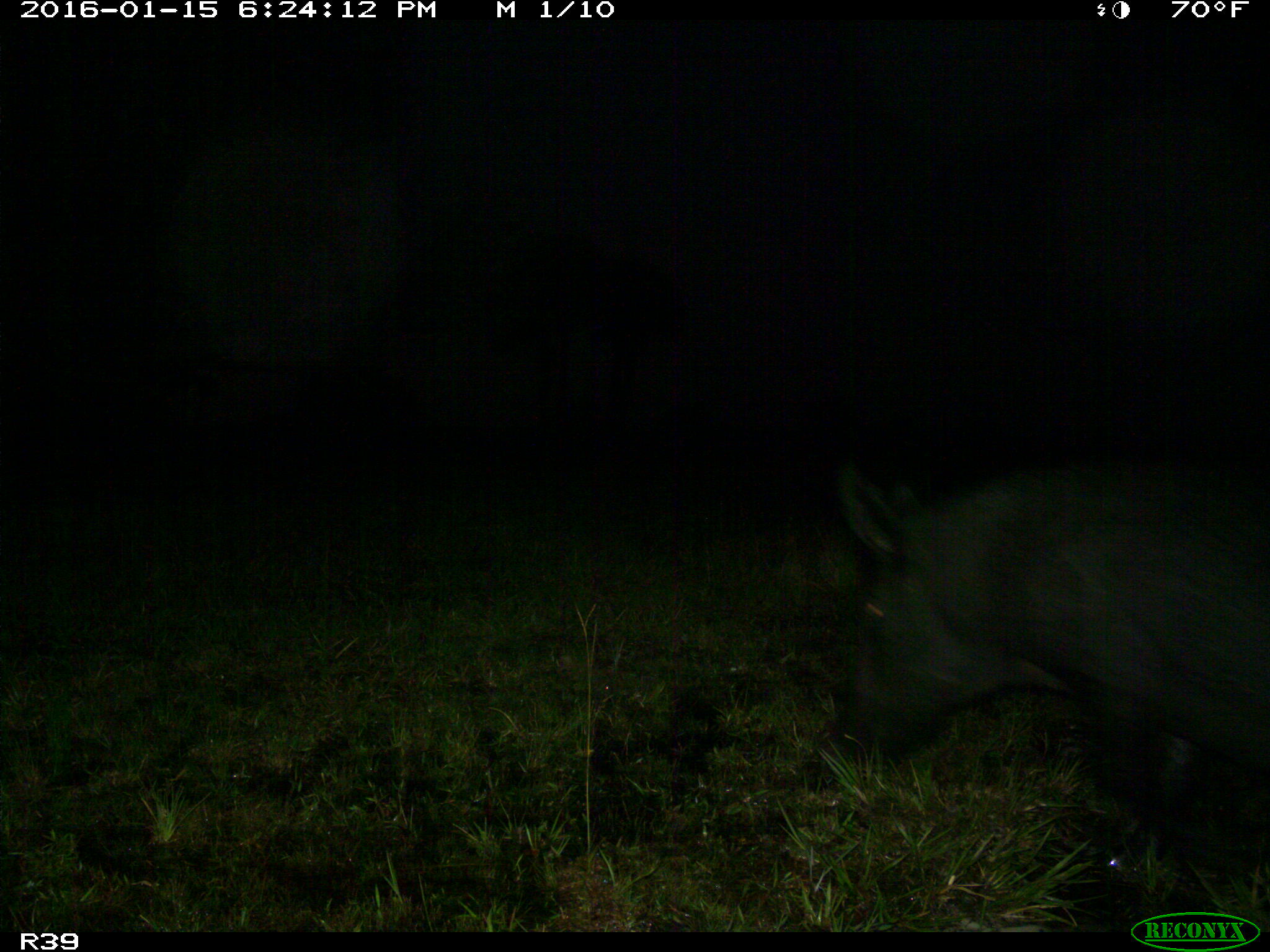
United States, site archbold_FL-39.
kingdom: Animalia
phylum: Chordata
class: Mammalia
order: Artiodactyla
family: Suidae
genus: Sus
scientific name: Sus scrofa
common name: wild boar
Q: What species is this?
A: Sus scrofa (wild boar).